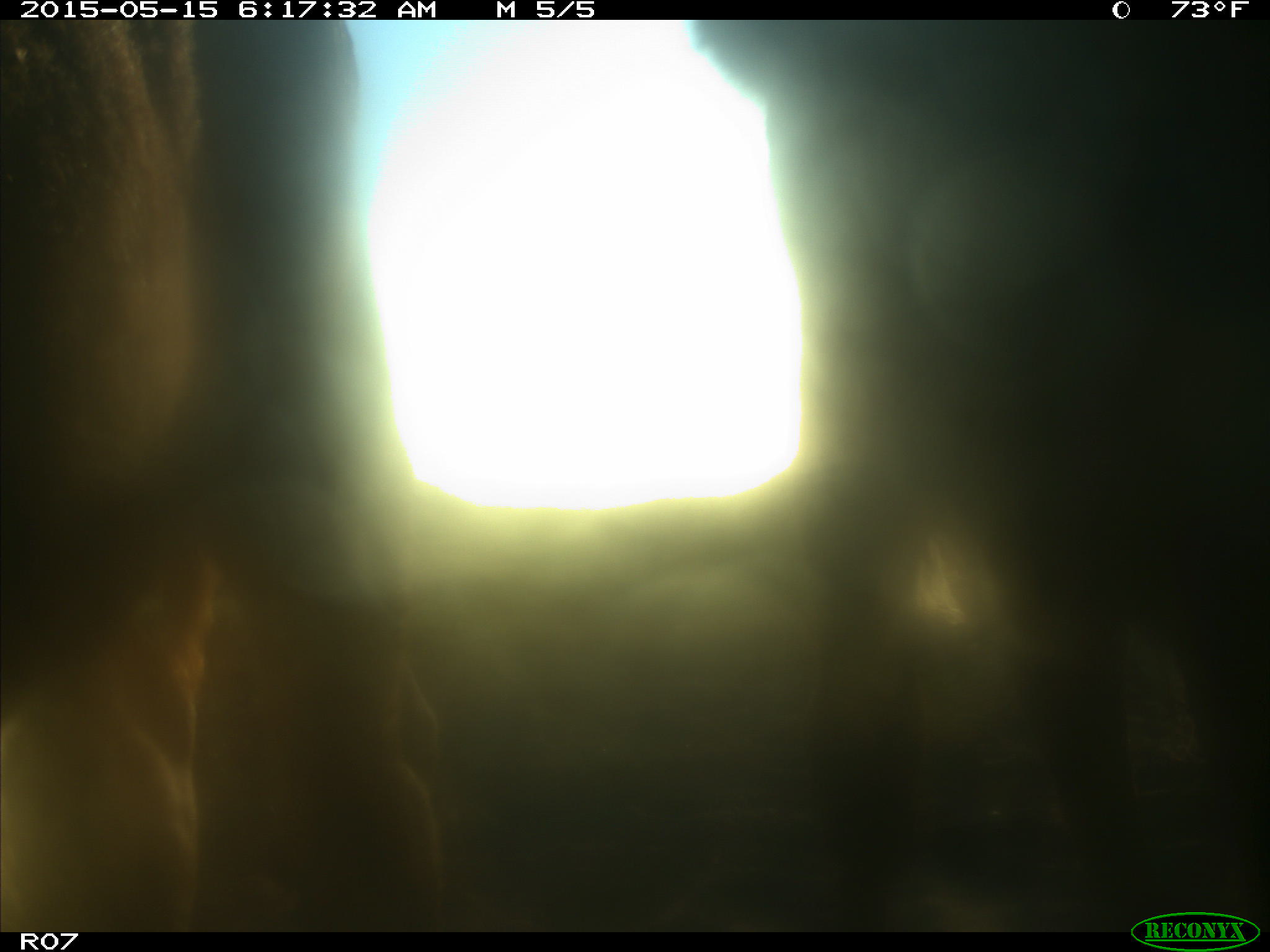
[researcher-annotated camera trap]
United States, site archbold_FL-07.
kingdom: Animalia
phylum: Chordata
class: Mammalia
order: Artiodactyla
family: Bovidae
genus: Bos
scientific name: Bos taurus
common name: domestic cow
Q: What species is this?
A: Bos taurus (domestic cow).